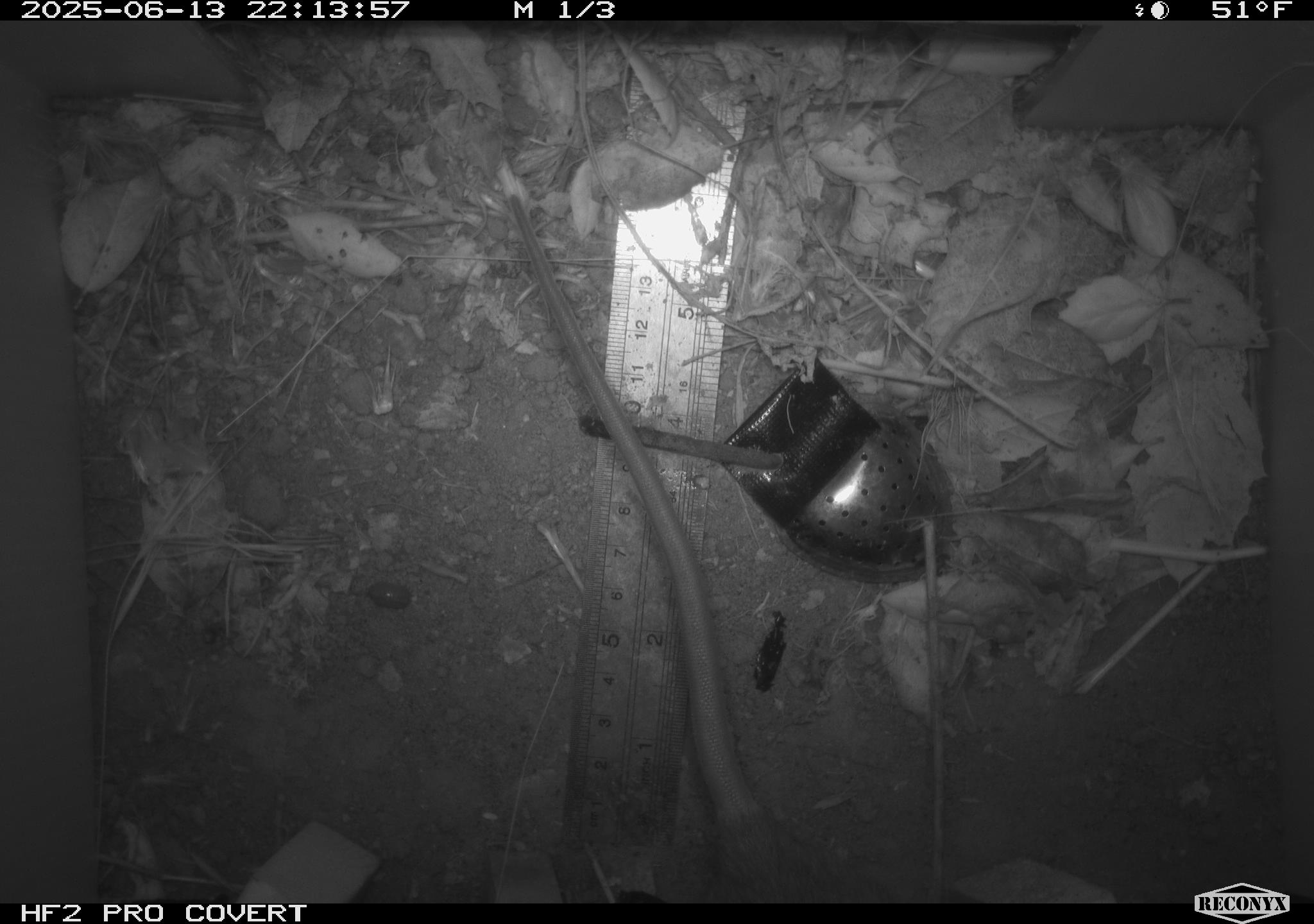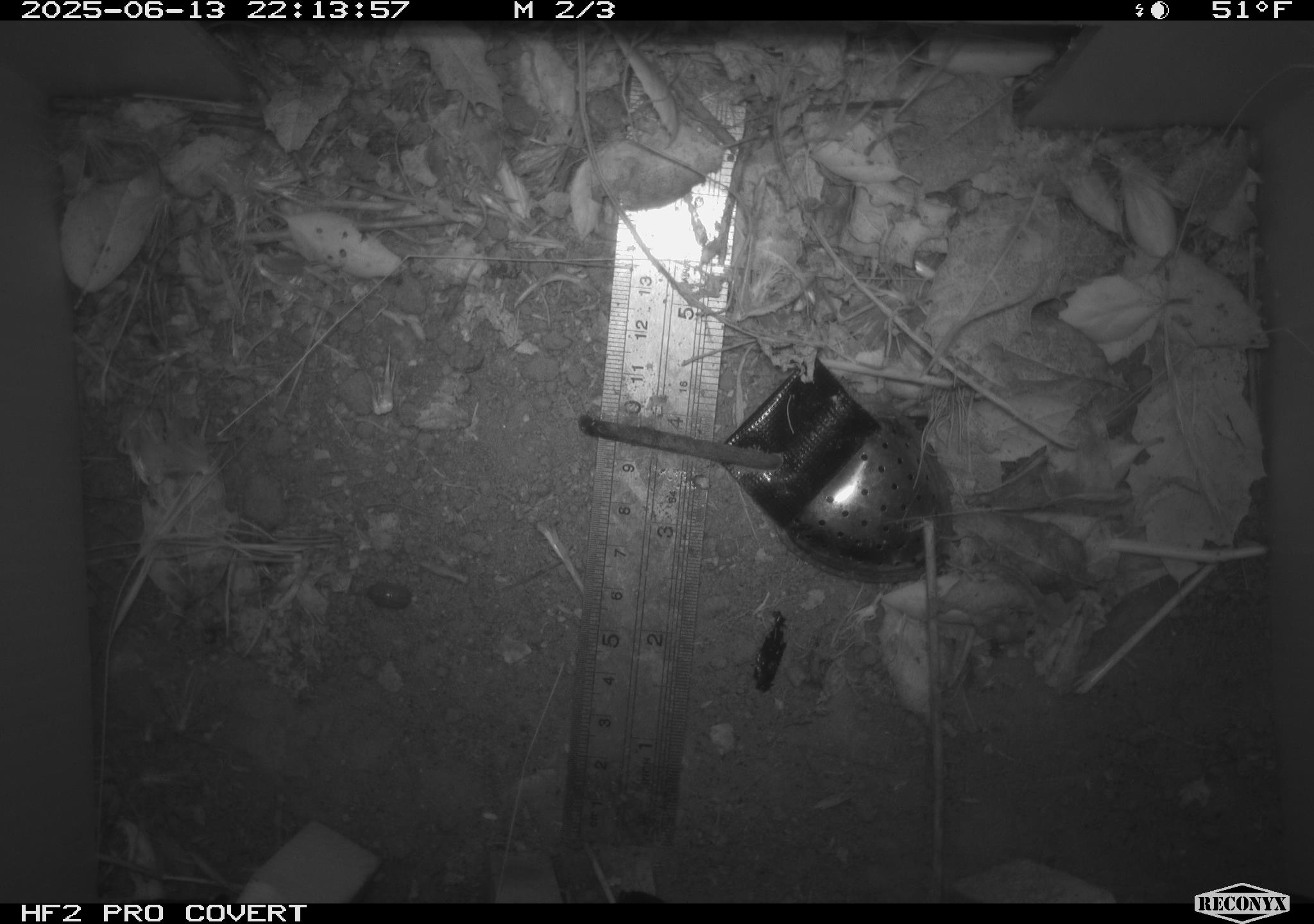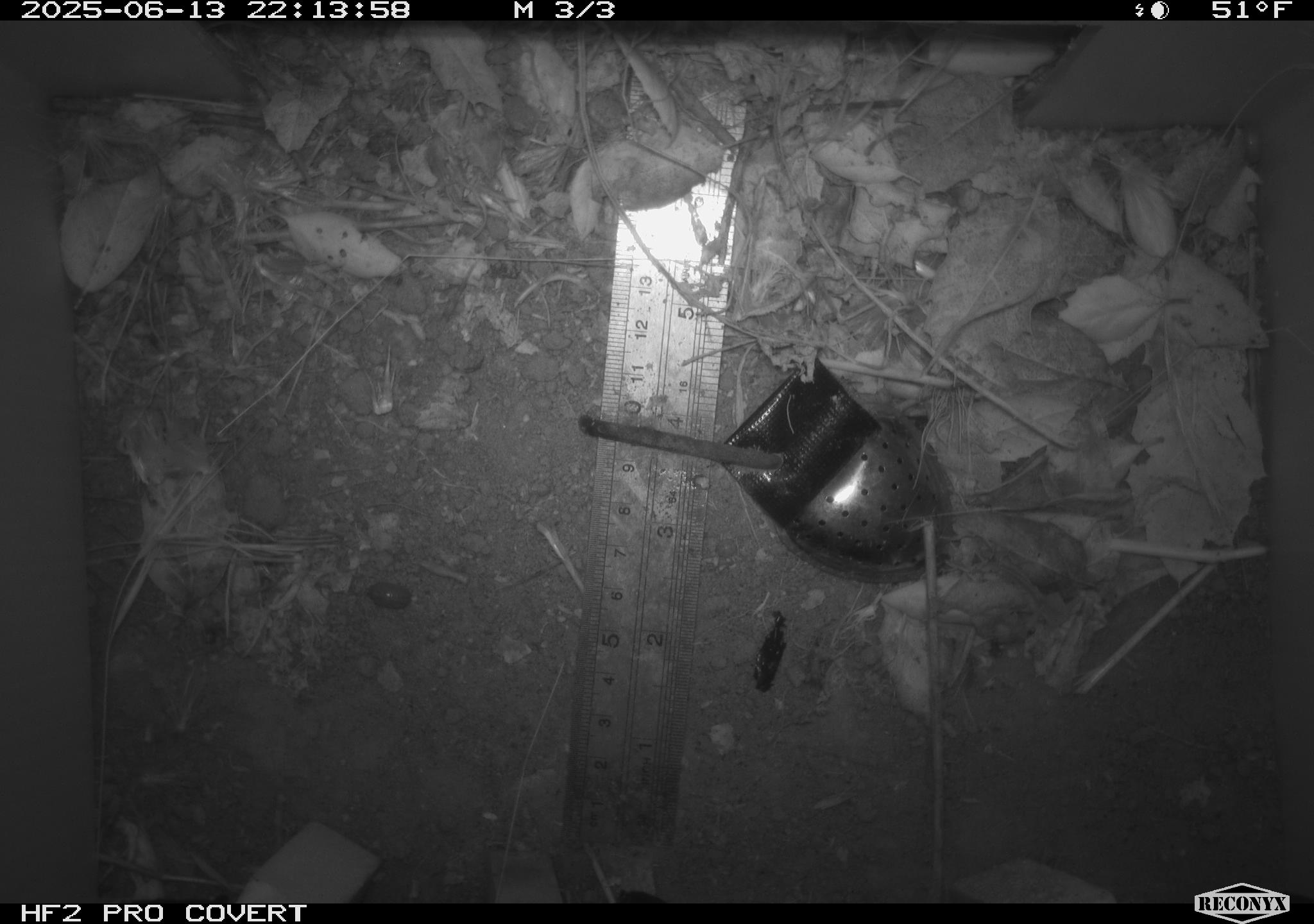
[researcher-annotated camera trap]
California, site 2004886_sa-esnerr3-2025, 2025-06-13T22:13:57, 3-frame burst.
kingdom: Animalia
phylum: Chordata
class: Mammalia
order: Rodentia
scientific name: Rodentia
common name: rodent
Rodent (Rodentia).